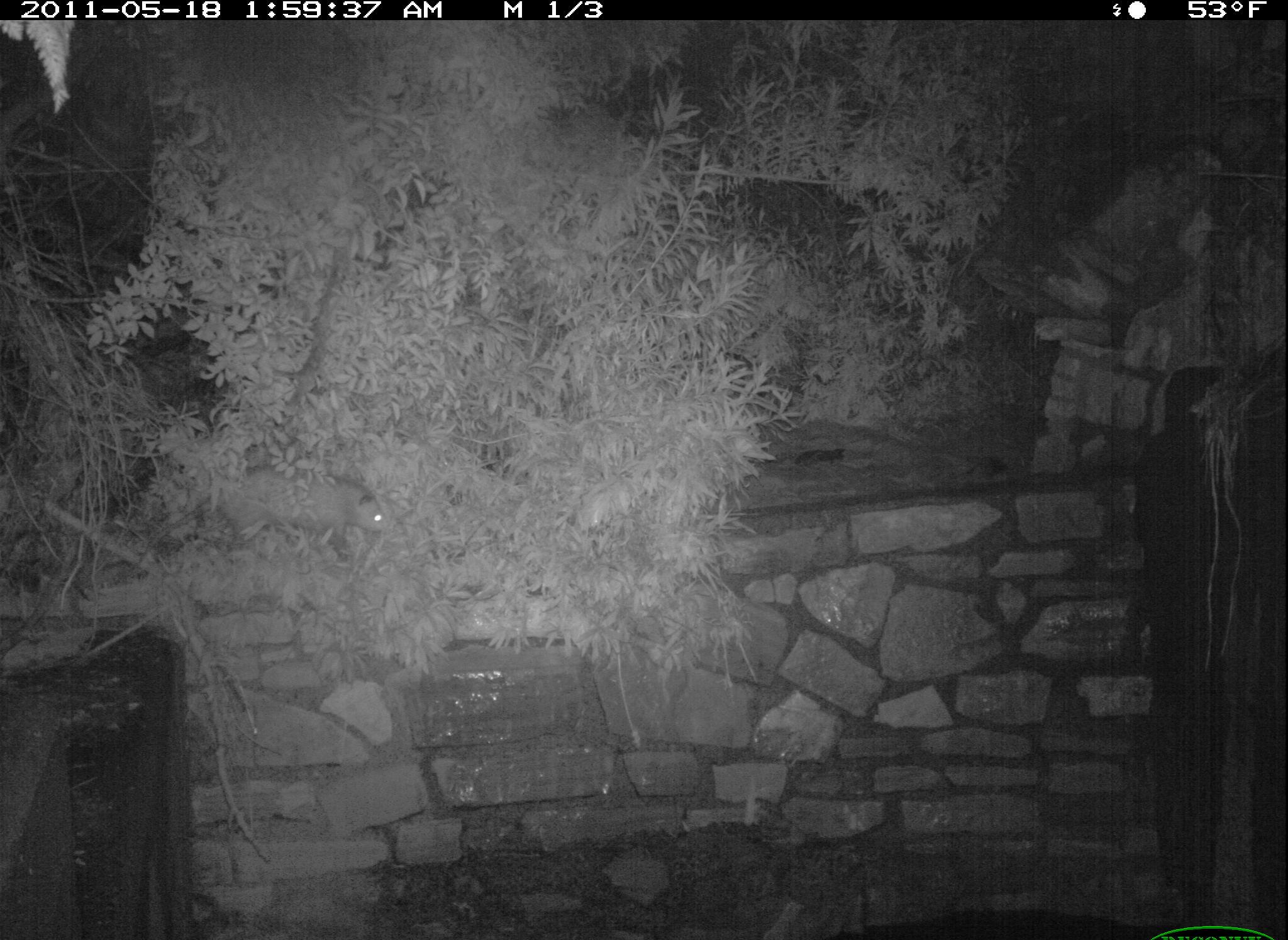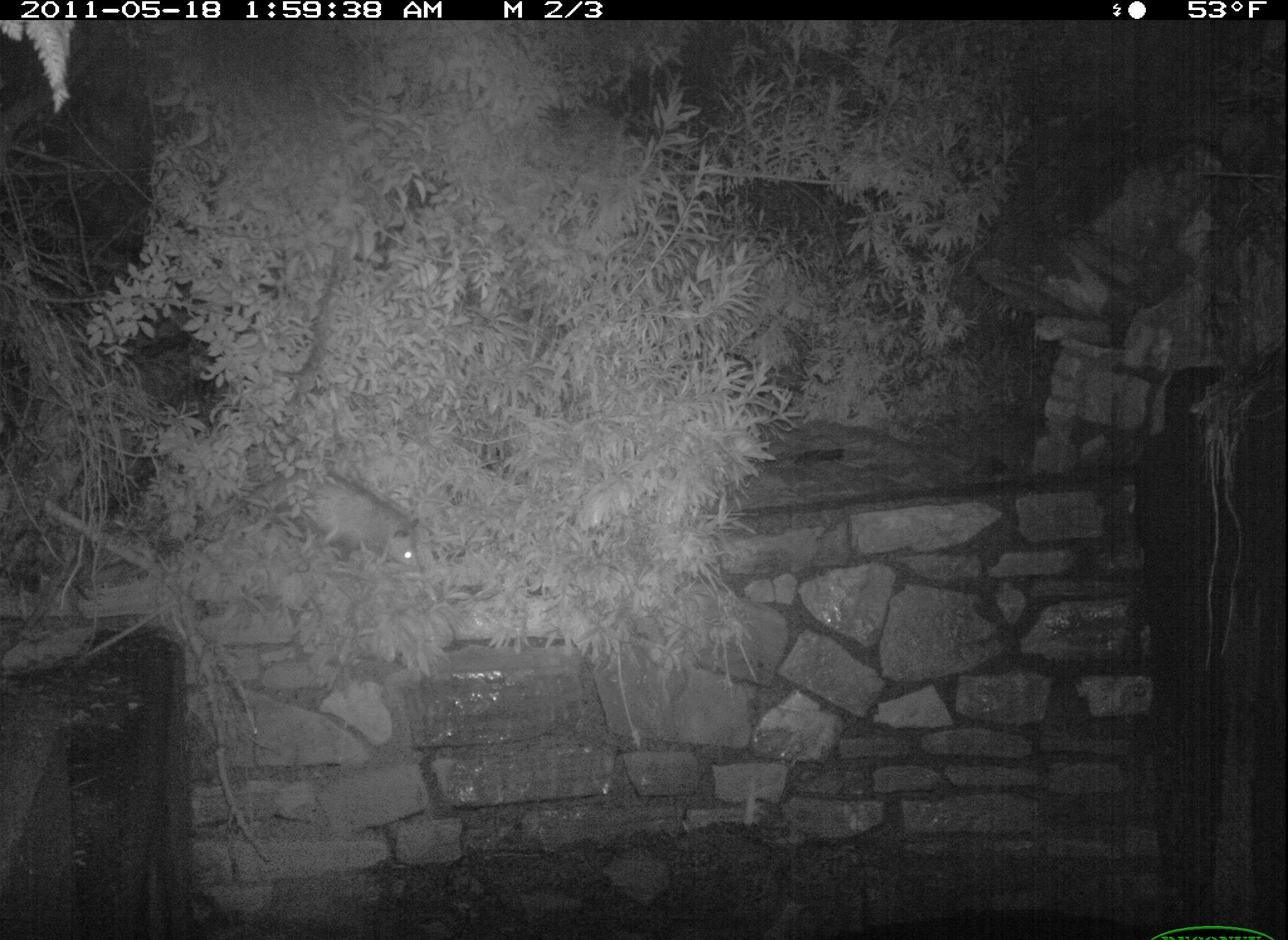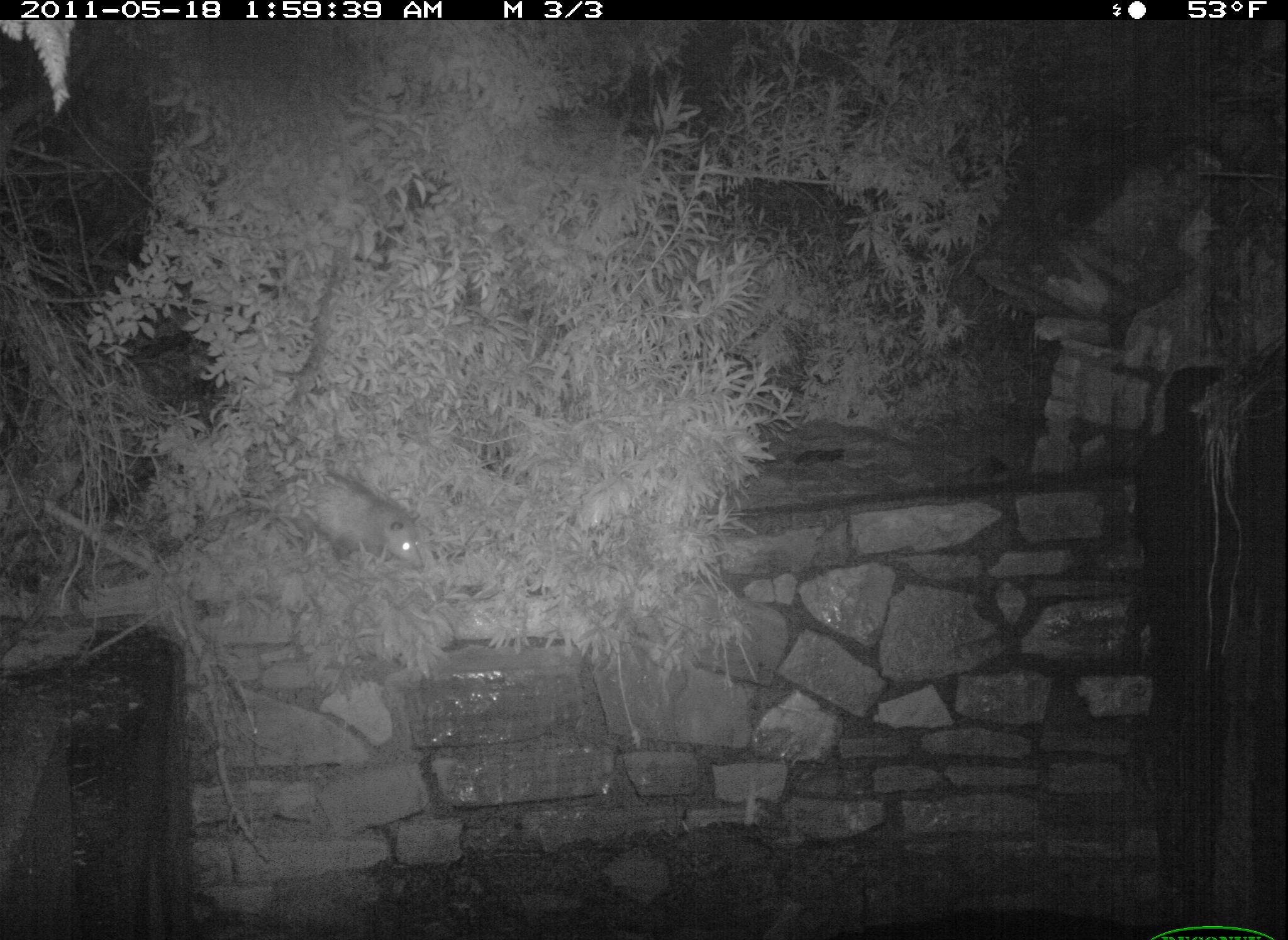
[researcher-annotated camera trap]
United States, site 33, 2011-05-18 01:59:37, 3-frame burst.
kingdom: Animalia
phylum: Chordata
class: Mammalia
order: Didelphimorphia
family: Didelphidae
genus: Didelphis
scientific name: Didelphis virginiana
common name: virginia opossum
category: opossum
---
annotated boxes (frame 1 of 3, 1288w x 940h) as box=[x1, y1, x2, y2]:
opossum: box=[161, 448, 402, 554]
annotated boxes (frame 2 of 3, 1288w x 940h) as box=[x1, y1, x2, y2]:
opossum: box=[246, 453, 465, 599]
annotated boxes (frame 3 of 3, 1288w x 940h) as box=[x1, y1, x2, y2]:
opossum: box=[254, 449, 446, 610]